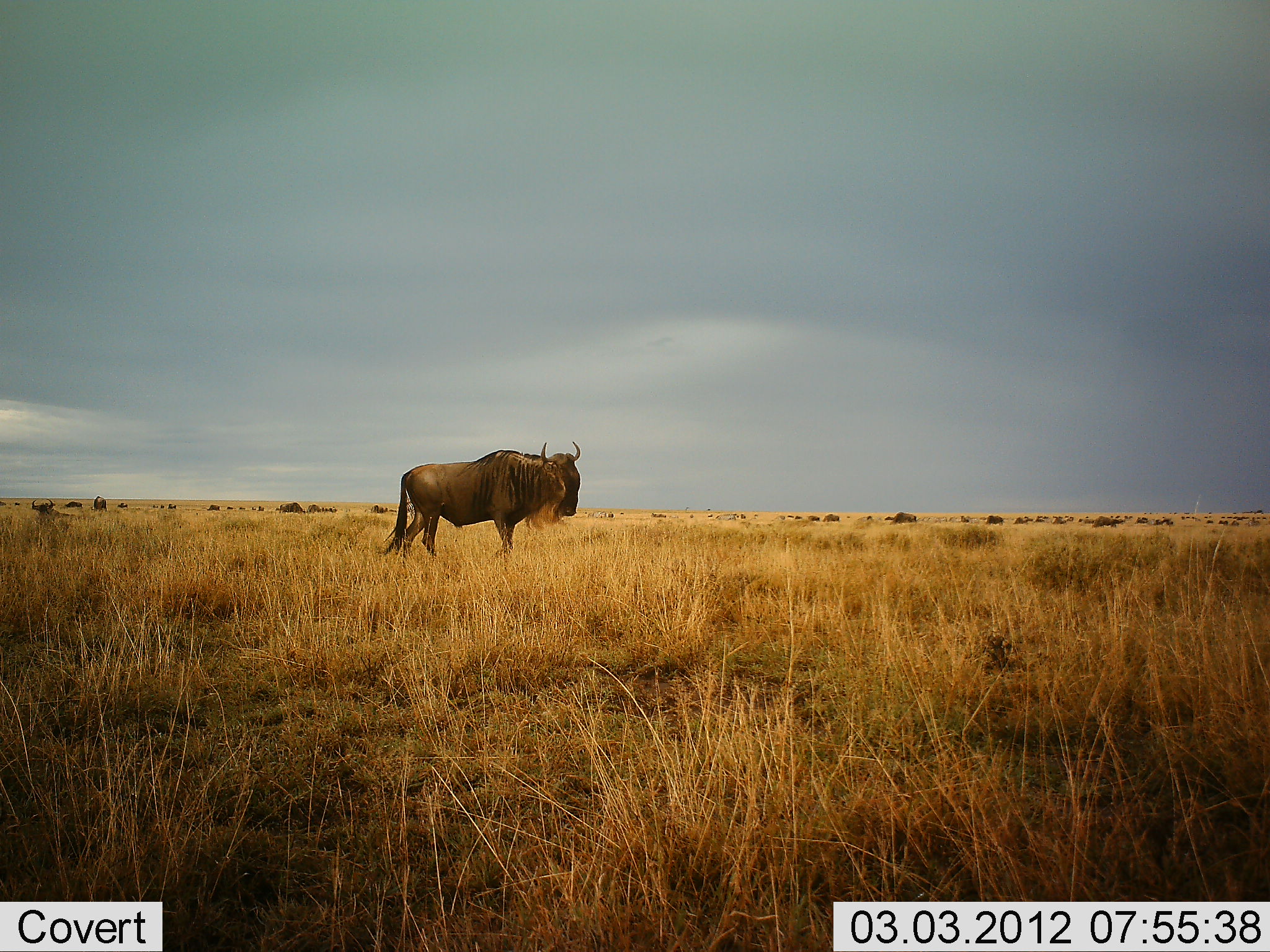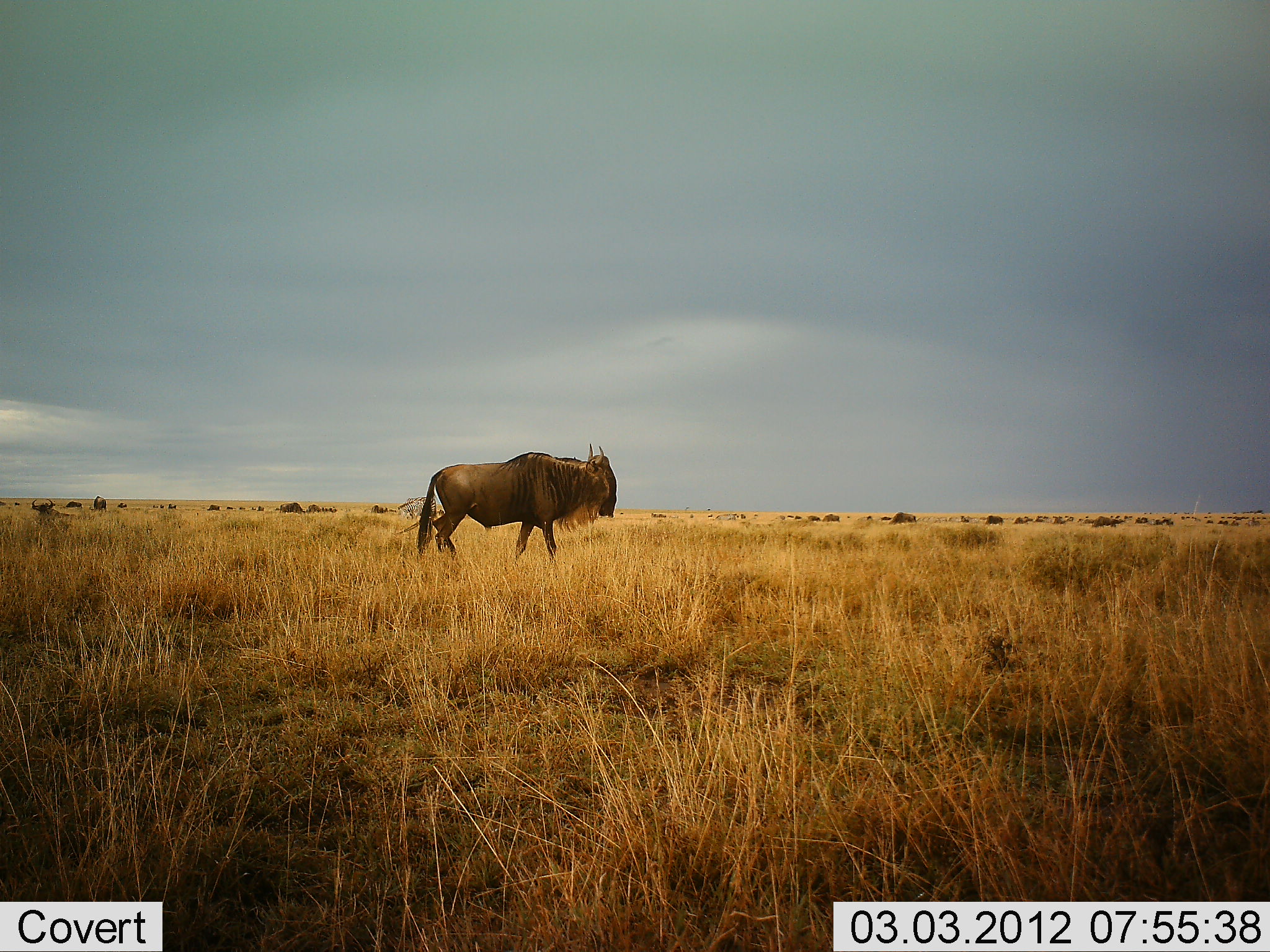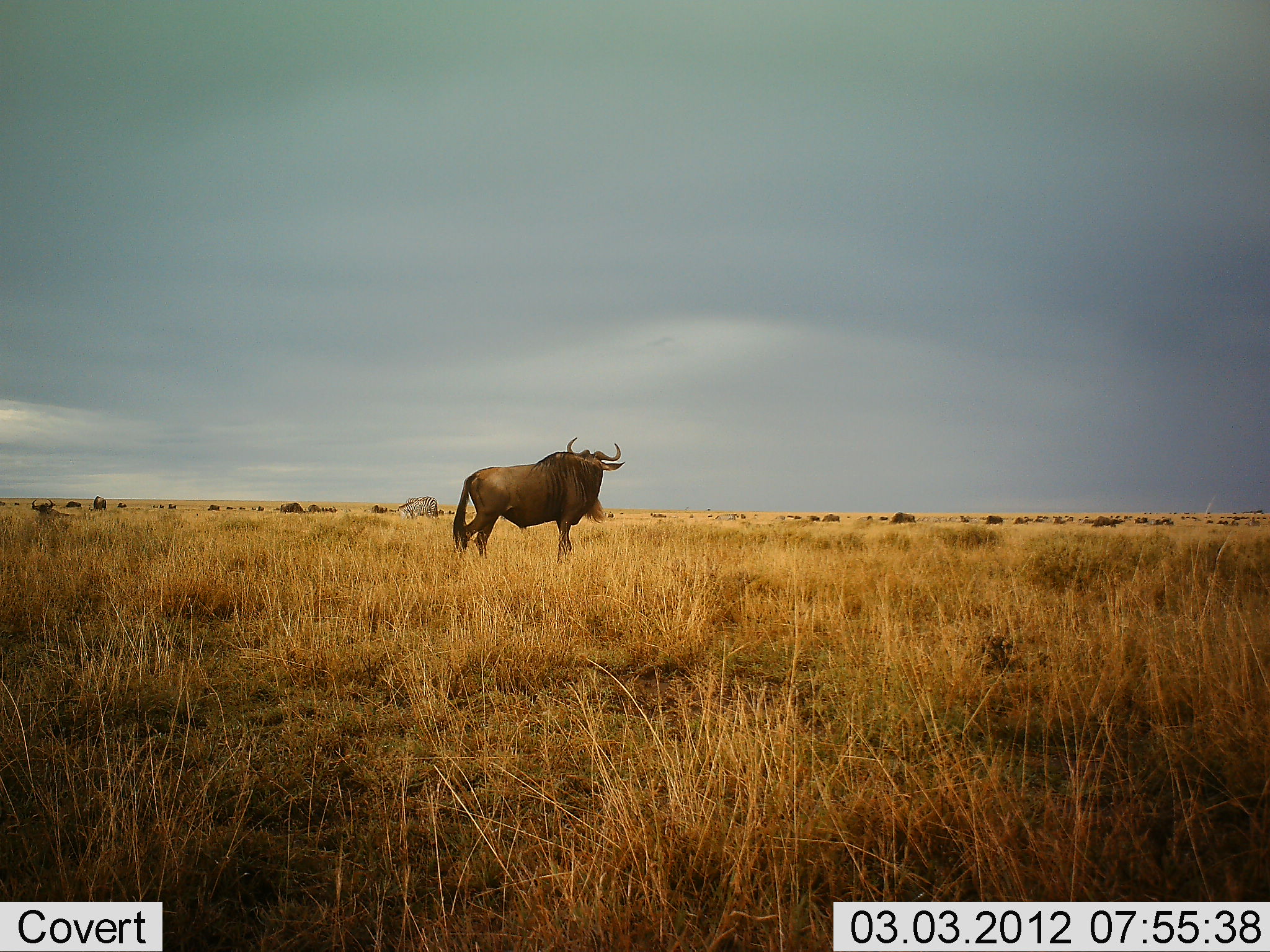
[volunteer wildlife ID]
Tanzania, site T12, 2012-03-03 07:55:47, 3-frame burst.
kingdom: Animalia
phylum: Chordata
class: Mammalia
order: Artiodactyla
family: Bovidae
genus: Connochaetes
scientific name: Connochaetes taurinus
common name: blue wildebeest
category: wildebeest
Wildebeest (blue wildebeest) (Connochaetes taurinus), count 1. Behavior (volunteer vote fractions): standing 25%, resting 6%, moving 75%, interacting 0%. Young present (vote fraction): 0%. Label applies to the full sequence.